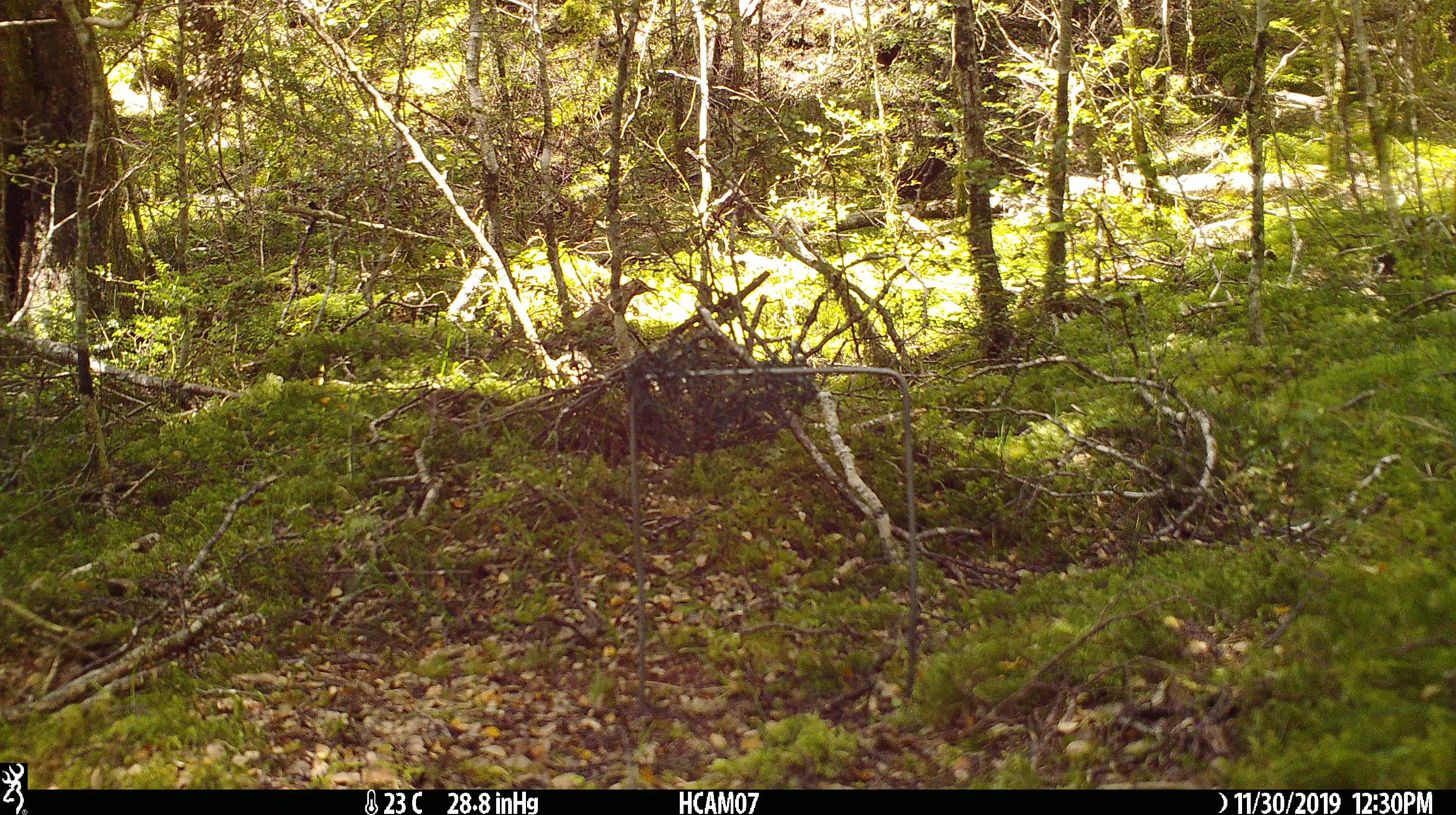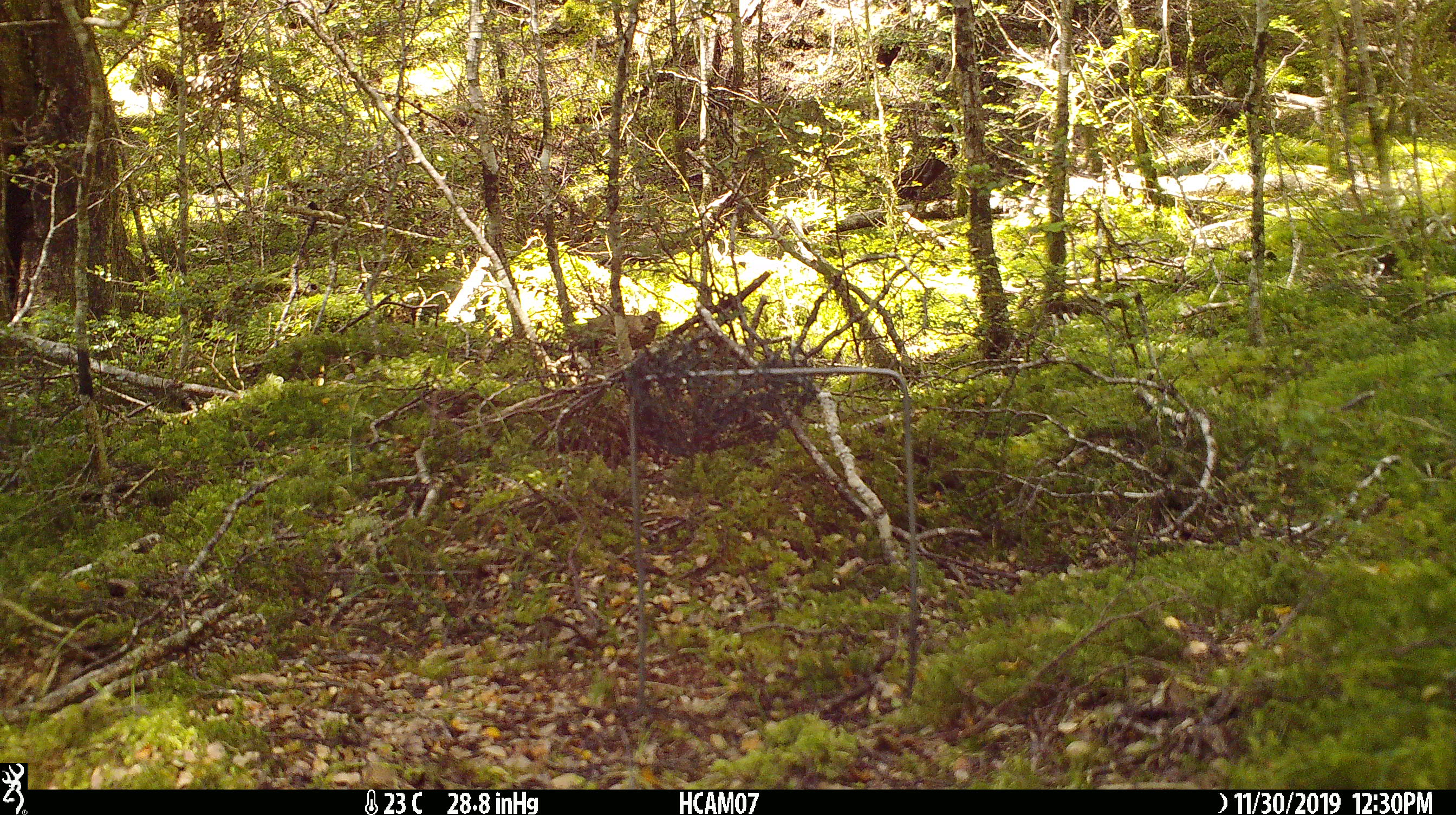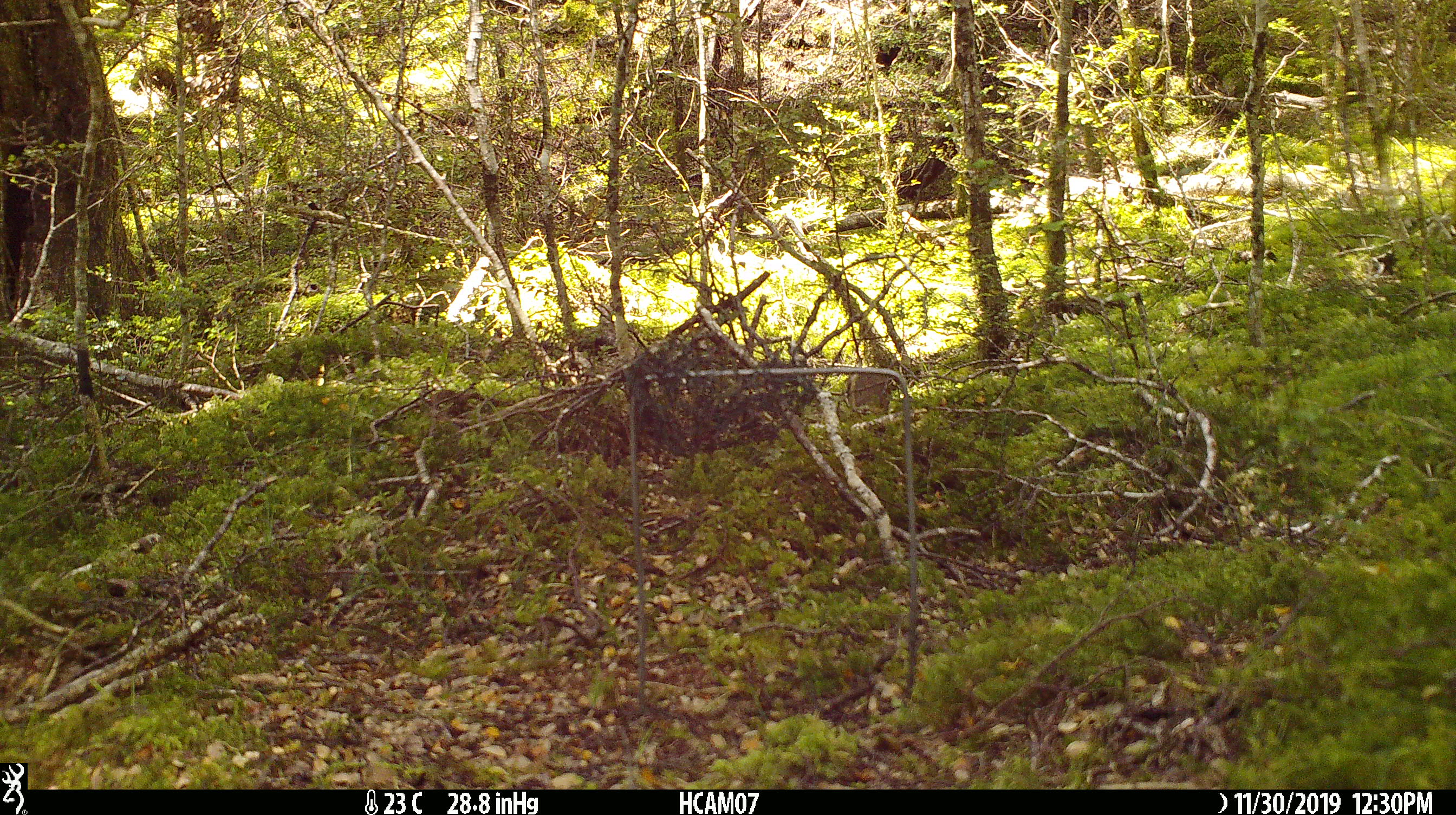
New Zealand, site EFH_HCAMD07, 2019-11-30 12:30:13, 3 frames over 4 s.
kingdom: Animalia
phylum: Chordata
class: Aves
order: Passeriformes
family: Turdidae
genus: Turdus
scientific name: Turdus philomelos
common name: song thrush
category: thrush